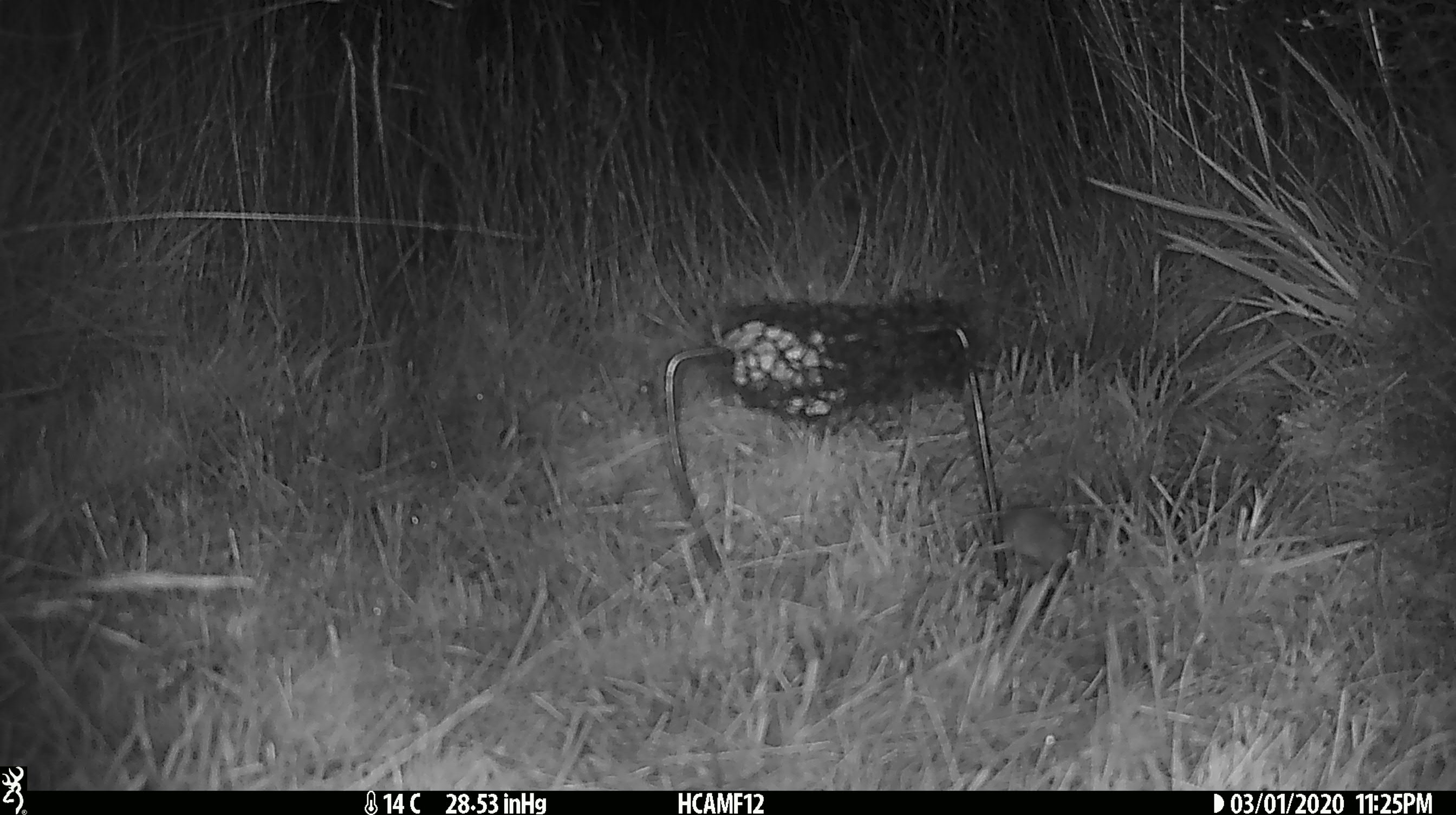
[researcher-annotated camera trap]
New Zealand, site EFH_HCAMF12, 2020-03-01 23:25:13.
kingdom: Animalia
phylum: Chordata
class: Mammalia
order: Rodentia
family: Muridae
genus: Mus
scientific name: Mus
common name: mouse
Mouse (Mus).